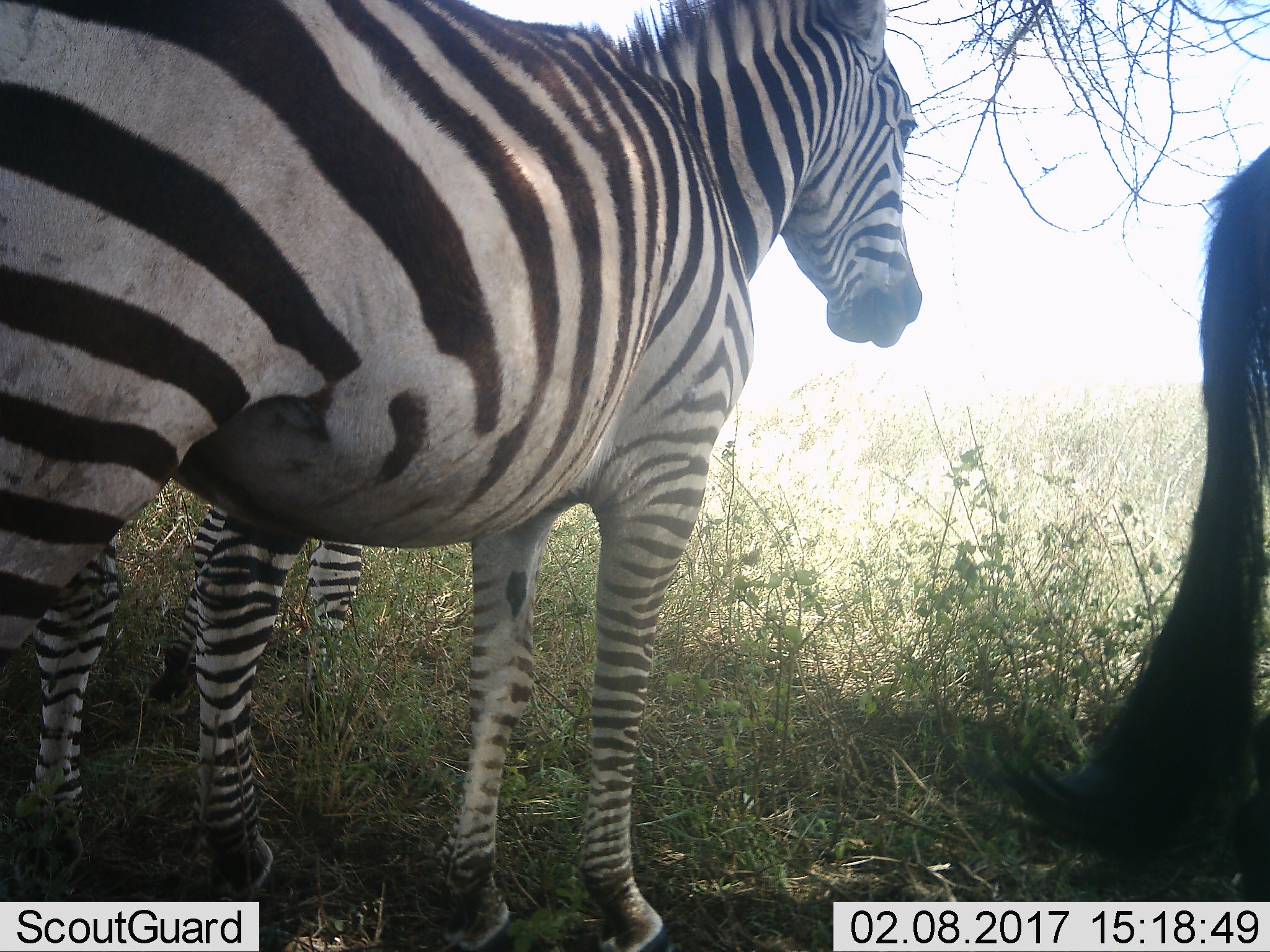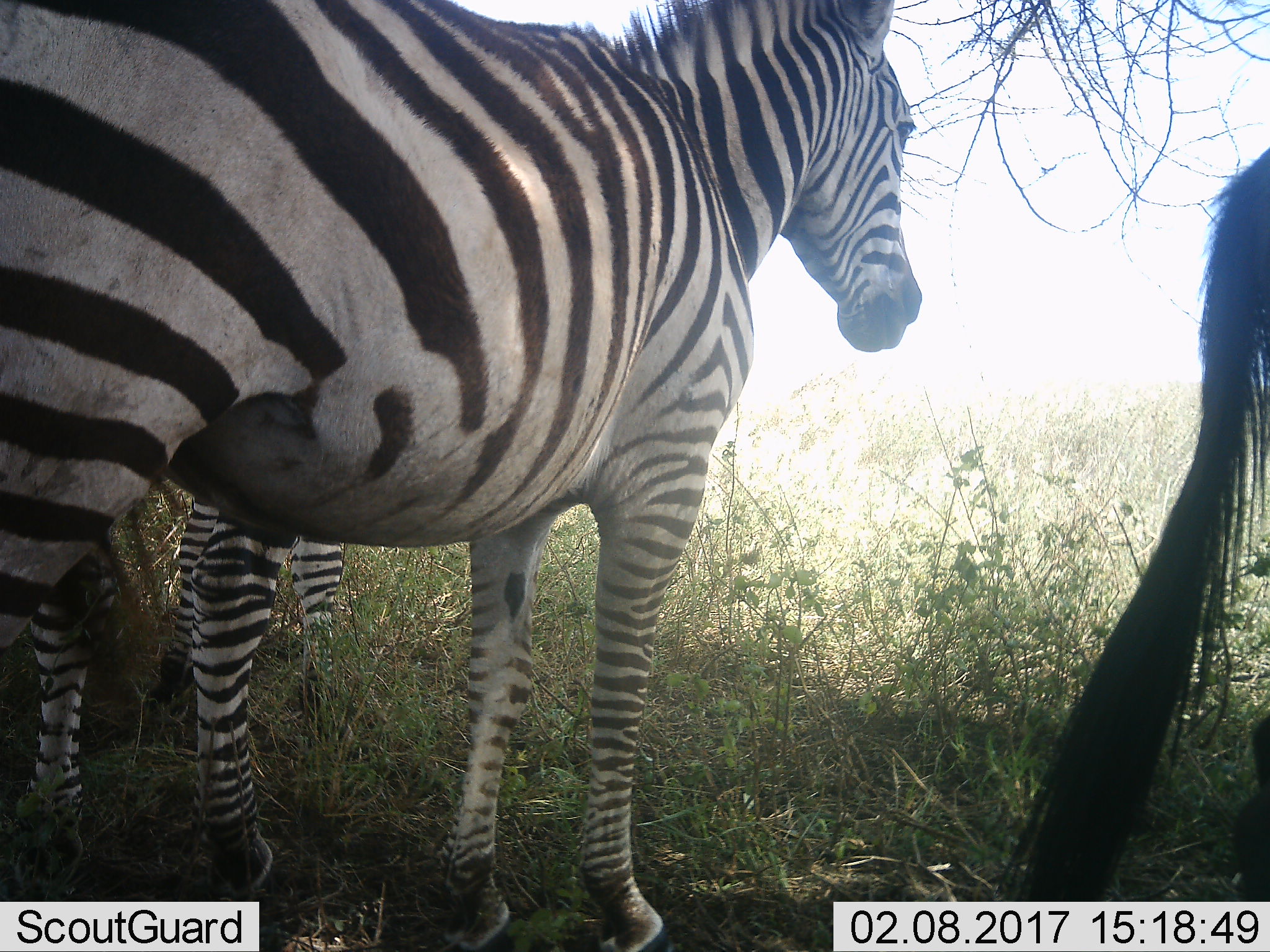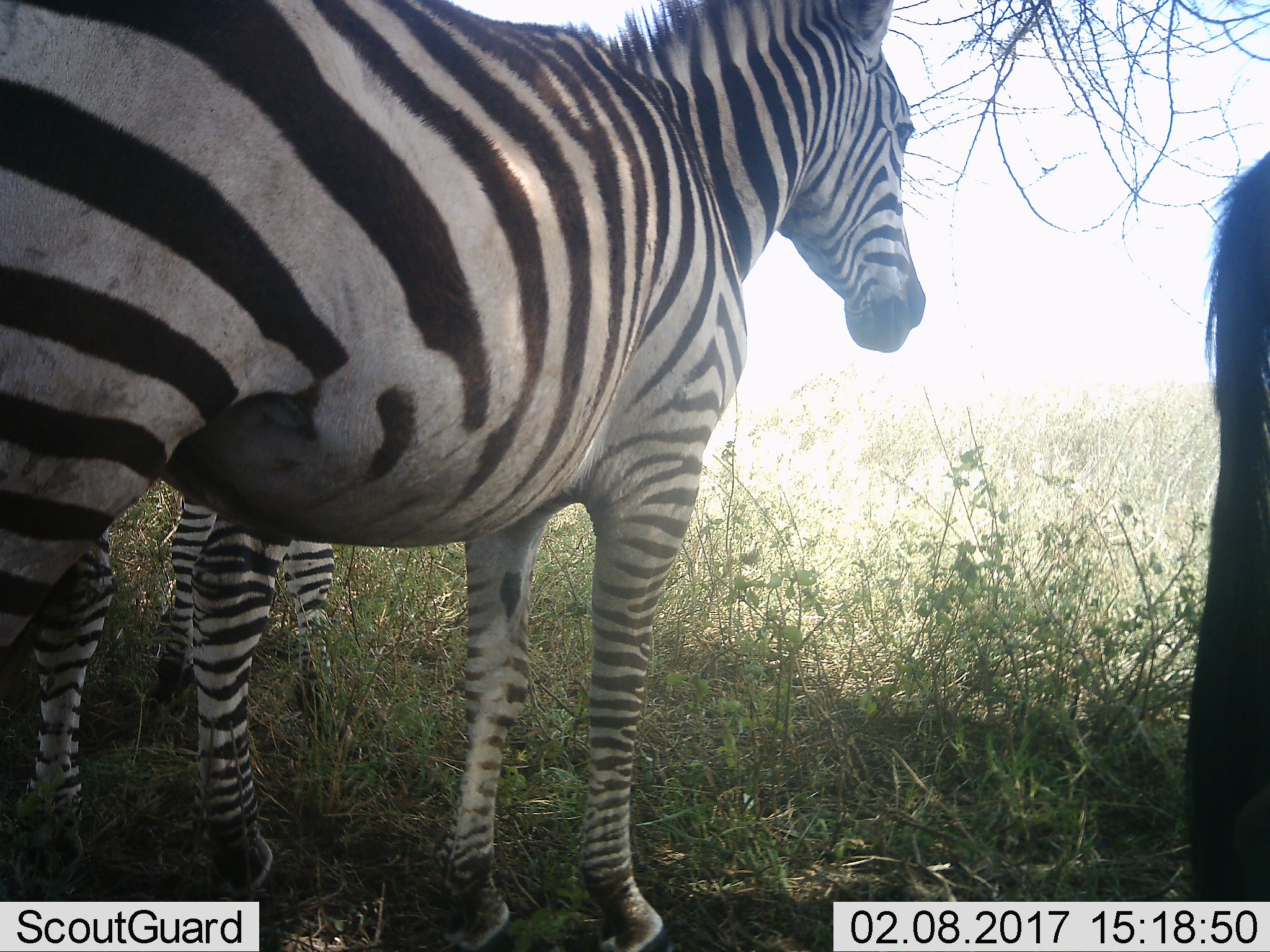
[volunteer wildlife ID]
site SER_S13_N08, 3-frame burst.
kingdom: Animalia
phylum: Chordata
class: Mammalia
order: Perissodactyla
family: Equidae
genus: Equus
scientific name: Equus quagga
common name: plains zebra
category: zebraplains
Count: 3.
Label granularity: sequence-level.